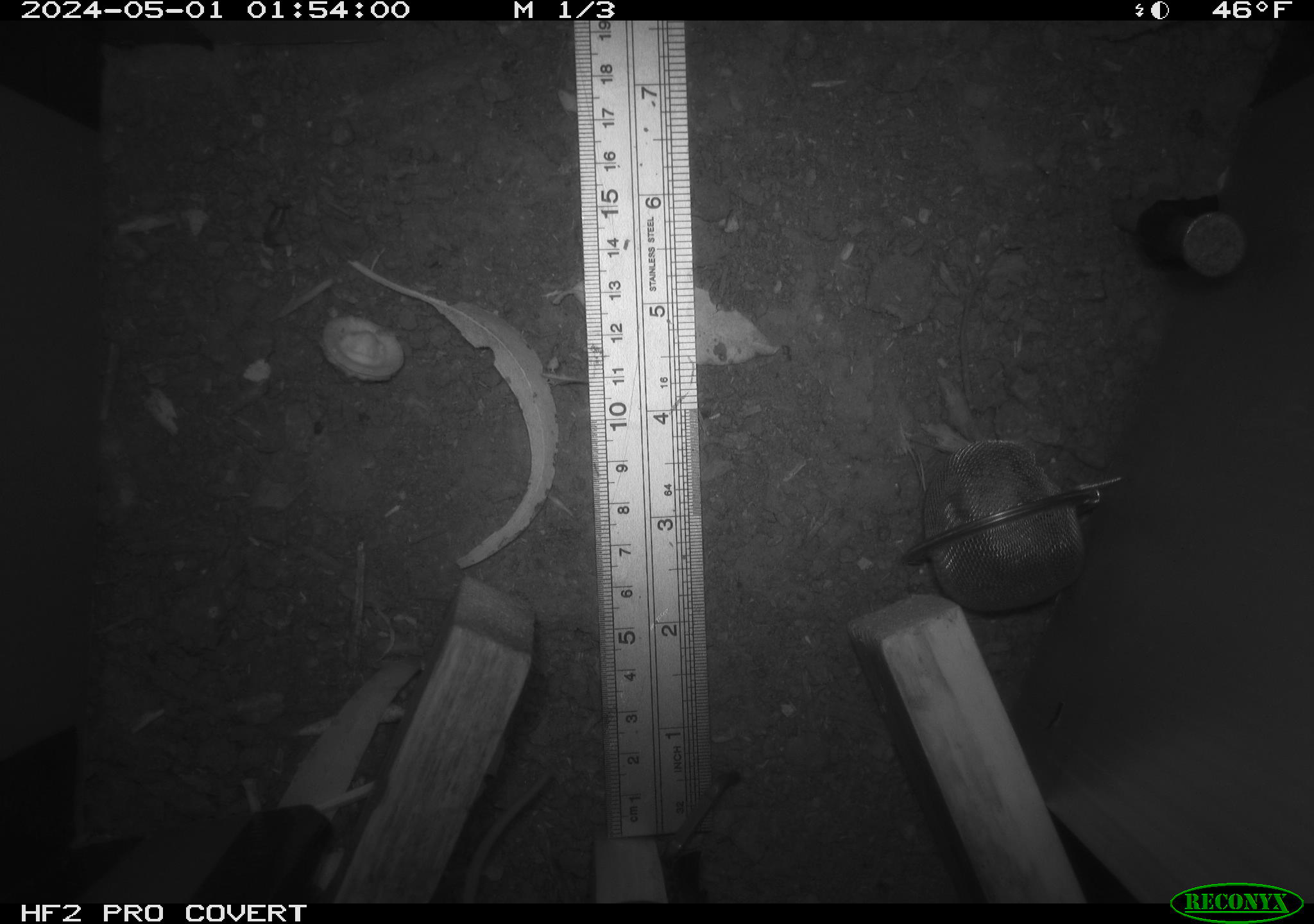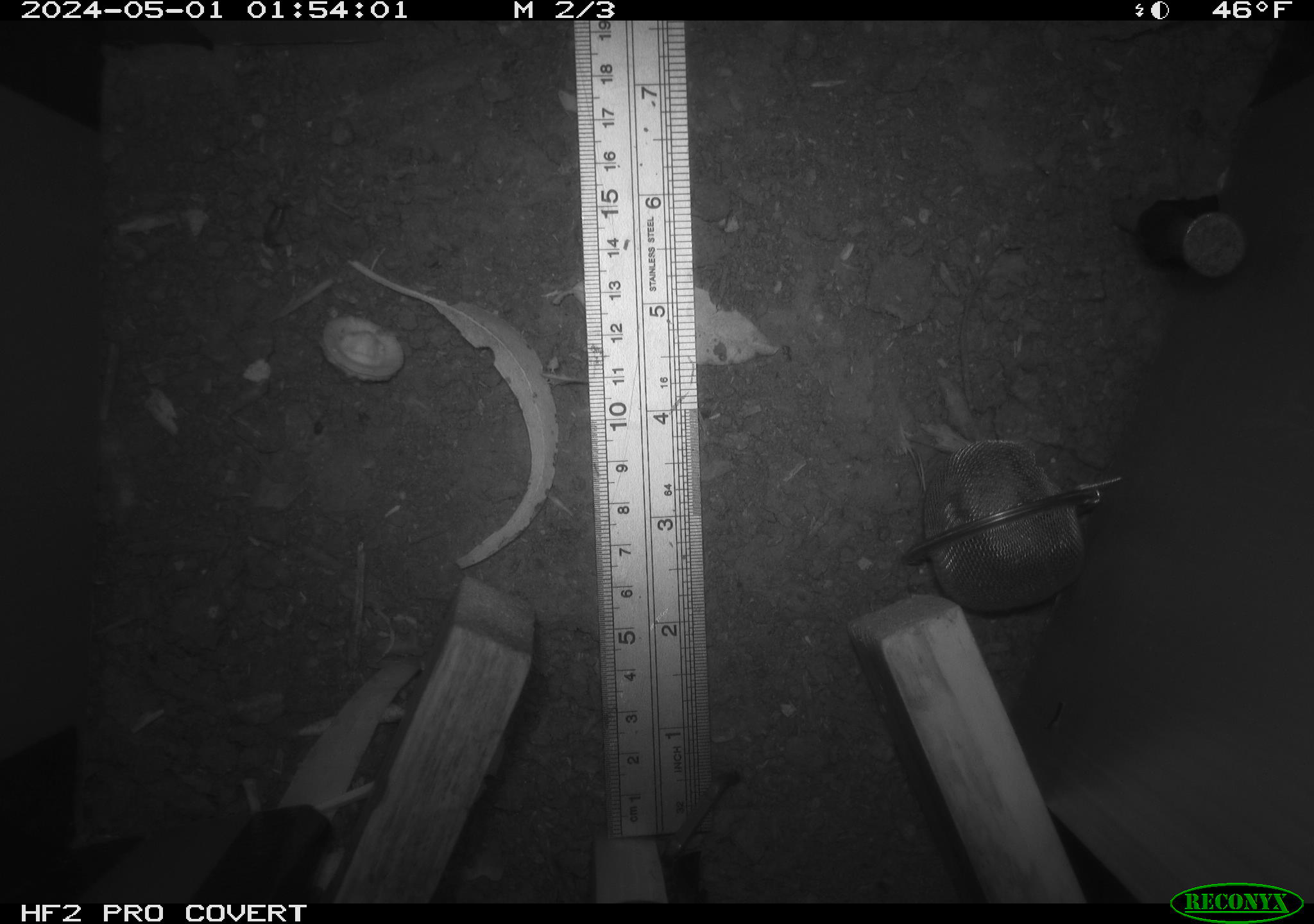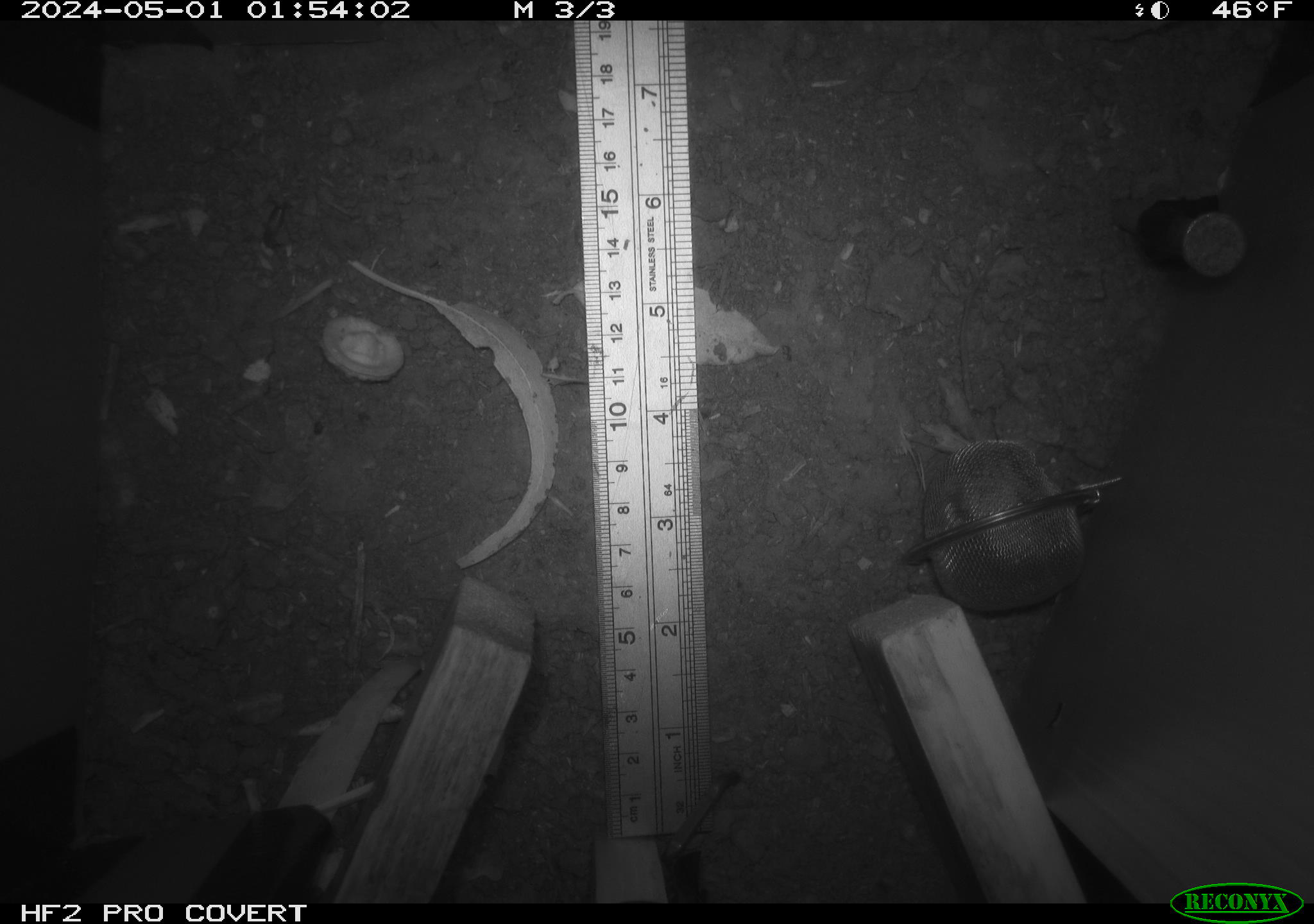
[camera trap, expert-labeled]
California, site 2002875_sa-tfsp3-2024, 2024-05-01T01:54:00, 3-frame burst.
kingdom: Animalia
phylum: Chordata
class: Mammalia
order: Rodentia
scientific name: Rodentia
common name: rodent